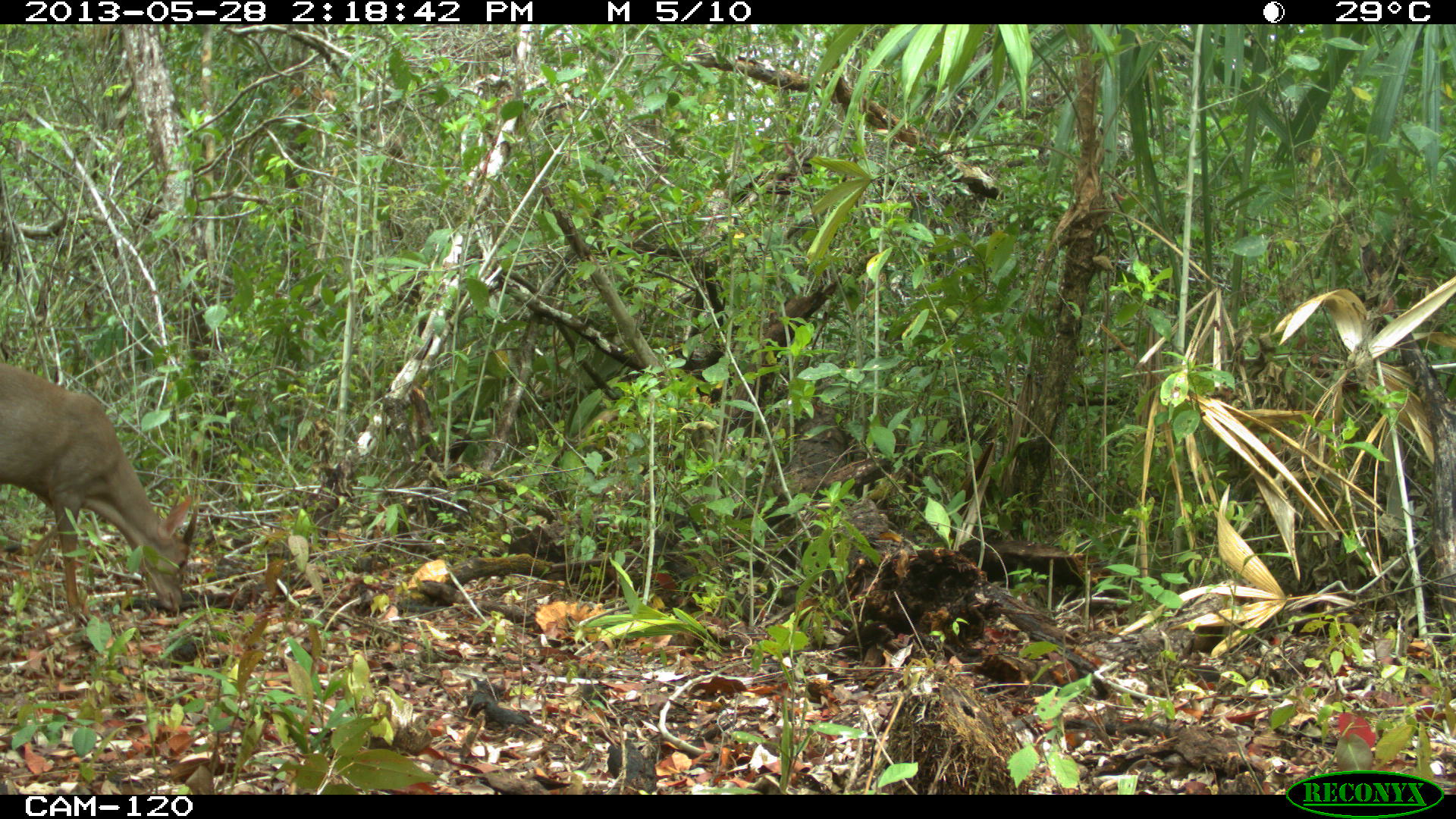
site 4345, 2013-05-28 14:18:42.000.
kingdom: Animalia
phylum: Chordata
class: Mammalia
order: Artiodactyla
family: Cervidae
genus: Odocoileus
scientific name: Odocoileus pandora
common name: yucatán brown brocket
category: mazama pandora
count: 1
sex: male